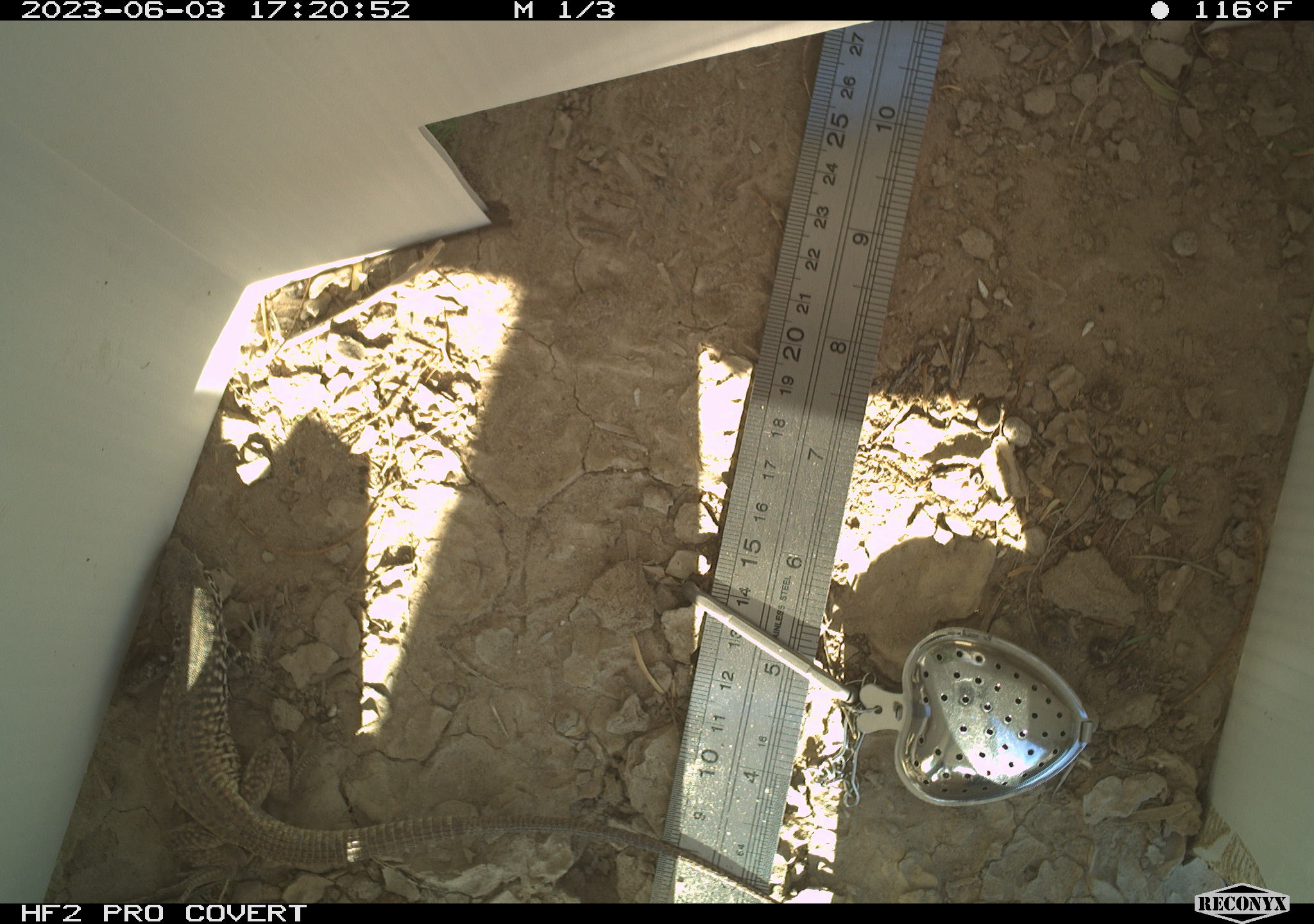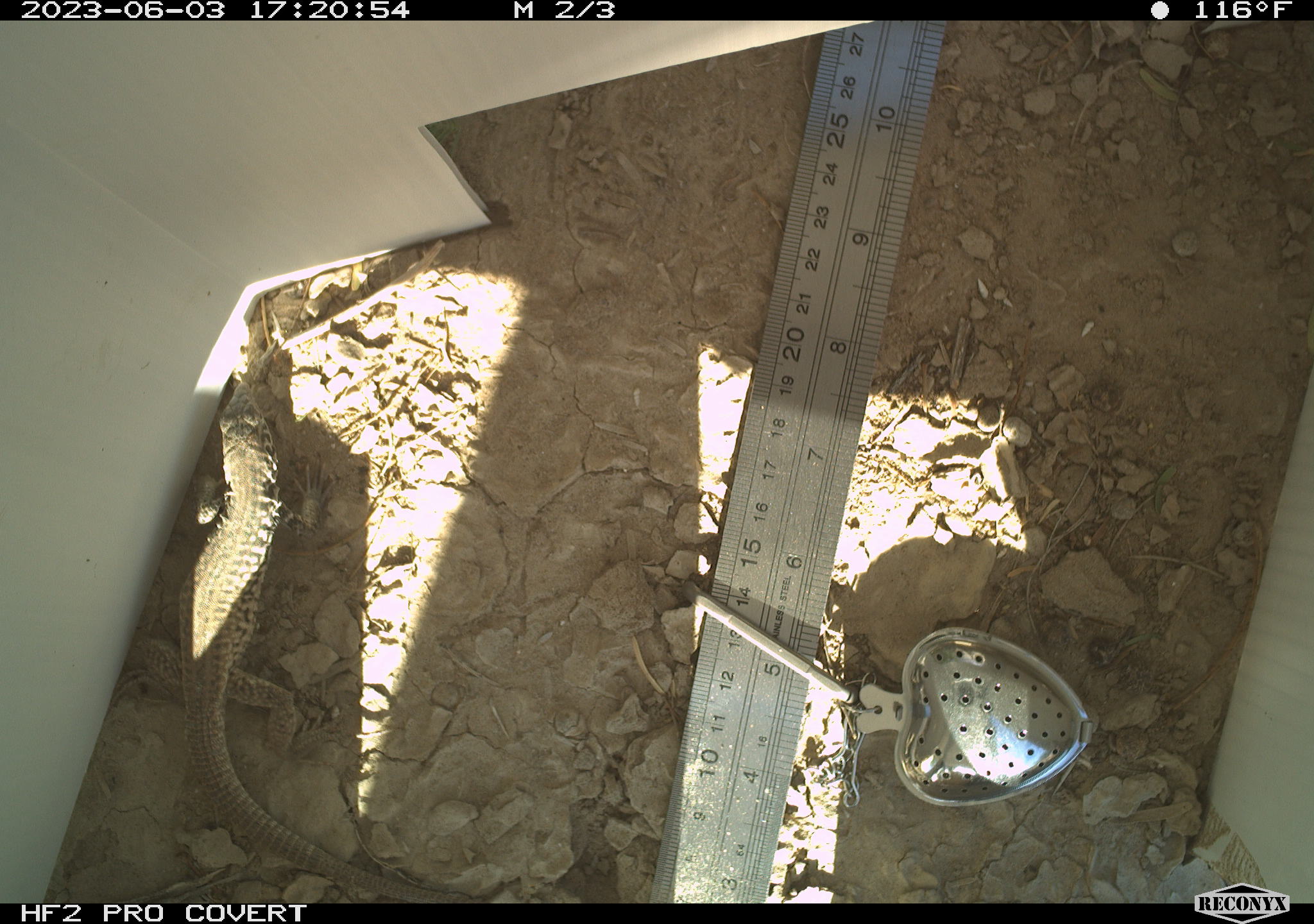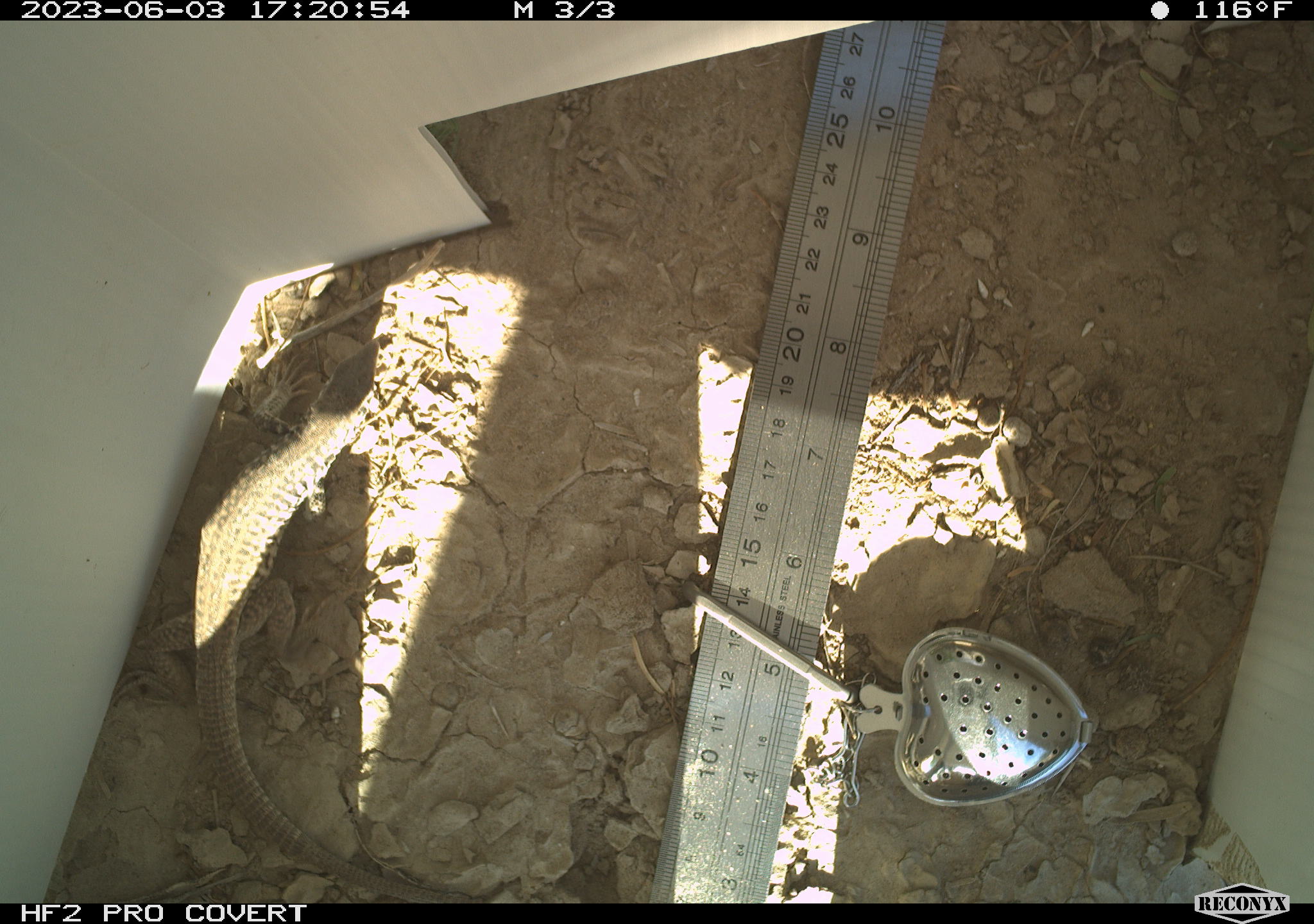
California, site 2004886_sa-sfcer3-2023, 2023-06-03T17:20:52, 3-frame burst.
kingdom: Animalia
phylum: Chordata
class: Reptilia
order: Squamata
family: Teiidae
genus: Aspidoscelis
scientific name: Aspidoscelis tigris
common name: western whiptail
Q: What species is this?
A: Western whiptail (Aspidoscelis tigris).